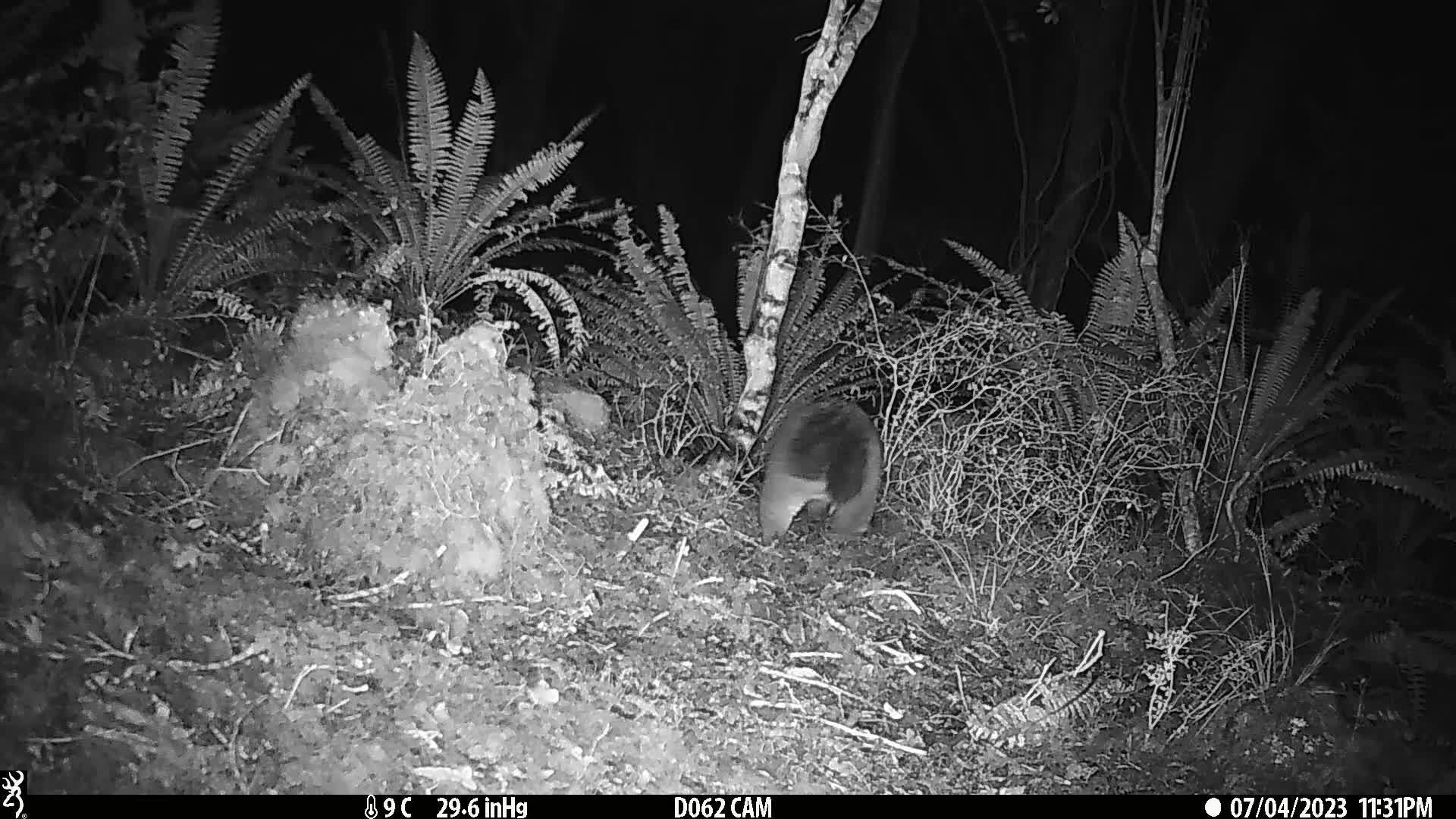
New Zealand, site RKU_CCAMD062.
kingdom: Animalia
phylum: Chordata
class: Mammalia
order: Diprotodontia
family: Phalangeridae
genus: Trichosurus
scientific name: Trichosurus vulpecula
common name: common brushtail possum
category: possum